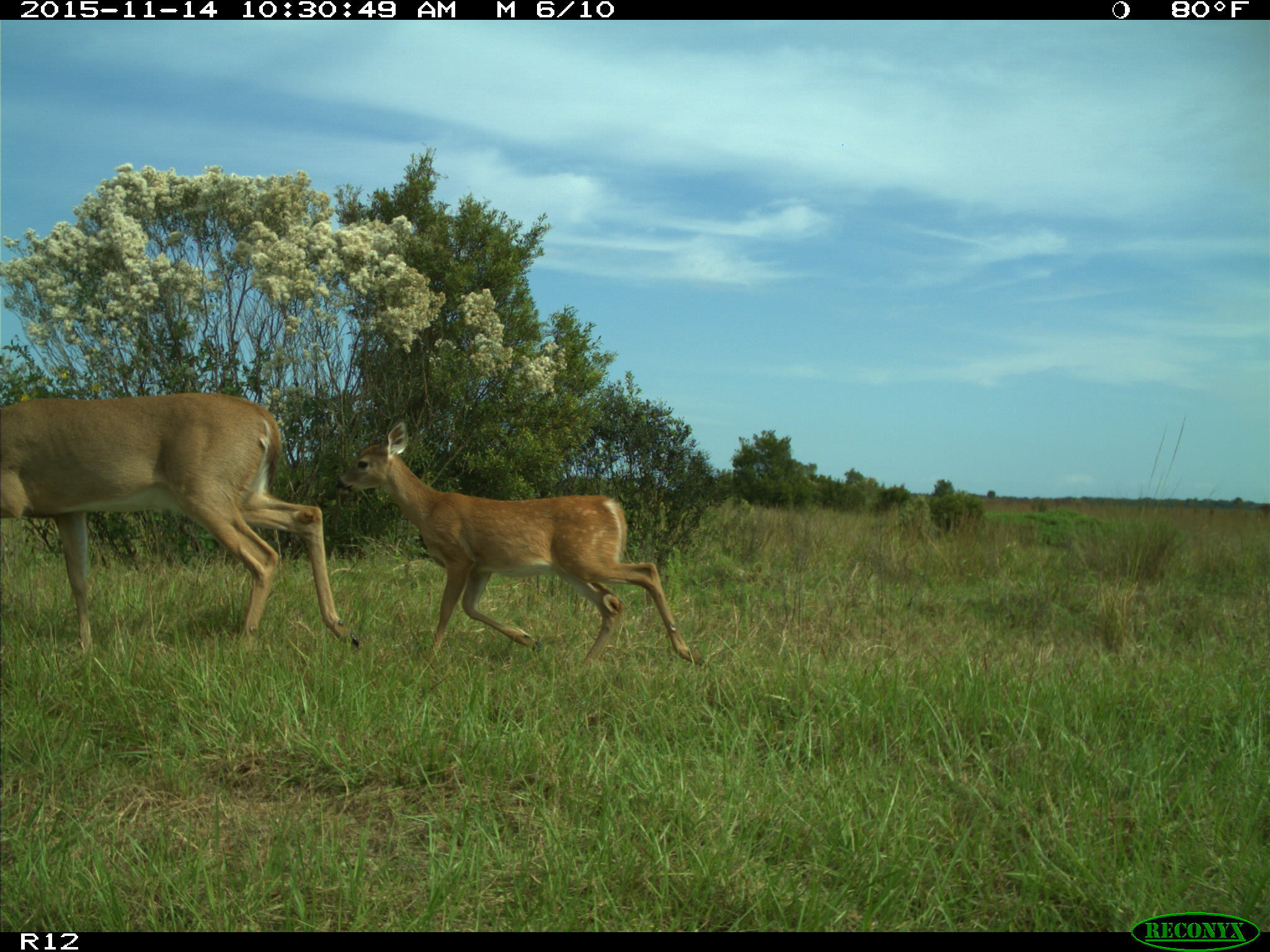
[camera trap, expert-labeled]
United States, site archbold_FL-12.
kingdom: Animalia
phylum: Chordata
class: Mammalia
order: Artiodactyla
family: Cervidae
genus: Odocoileus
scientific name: Odocoileus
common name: deer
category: unidentified deer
Unidentified deer (deer) (Odocoileus).